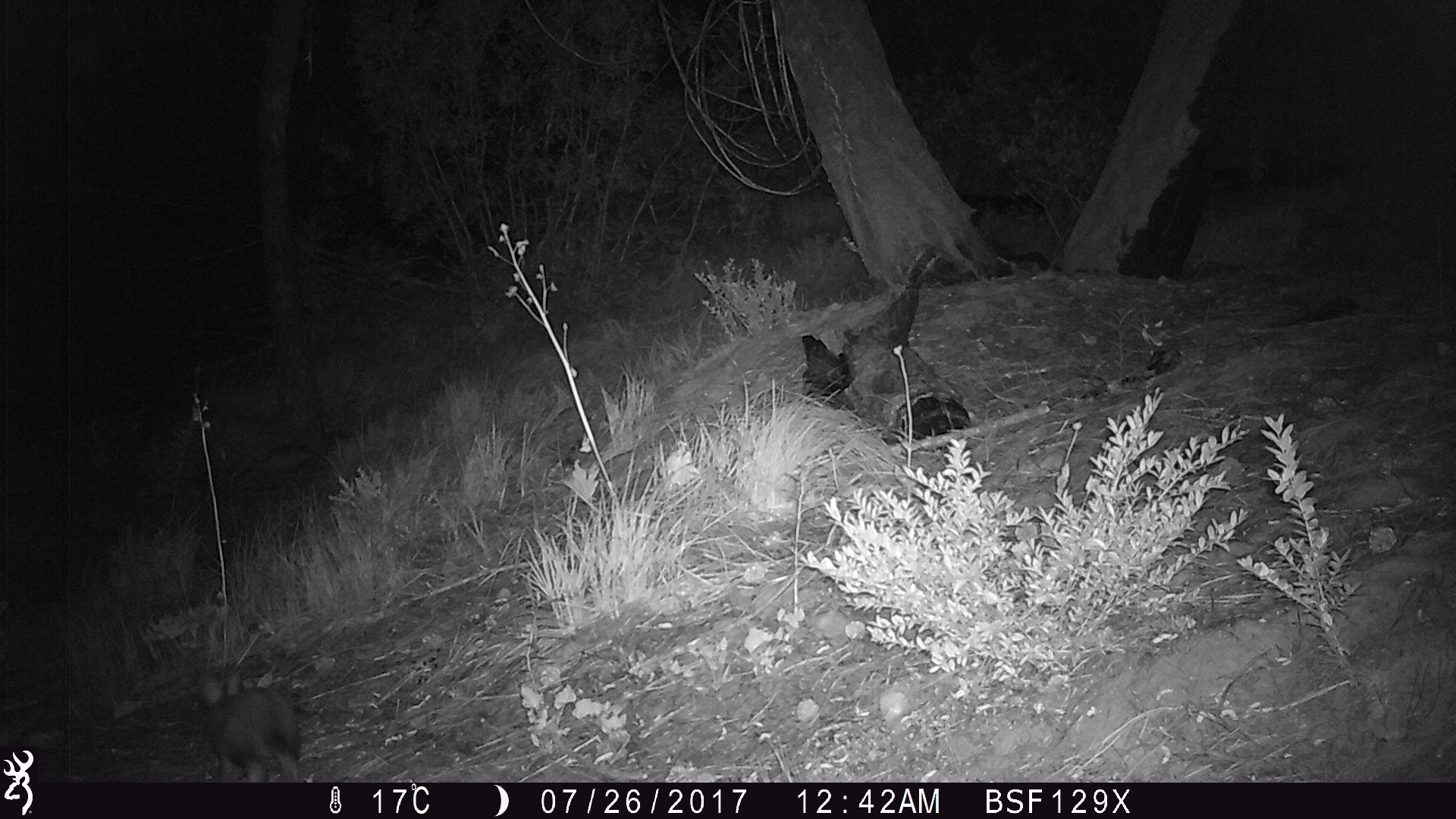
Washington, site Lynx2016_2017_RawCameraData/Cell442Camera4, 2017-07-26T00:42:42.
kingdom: Animalia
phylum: Chordata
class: Mammalia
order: Lagomorpha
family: Leporidae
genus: Lepus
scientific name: Lepus americanus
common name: snowshoe hare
Lepus americanus (snowshoe hare). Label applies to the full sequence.